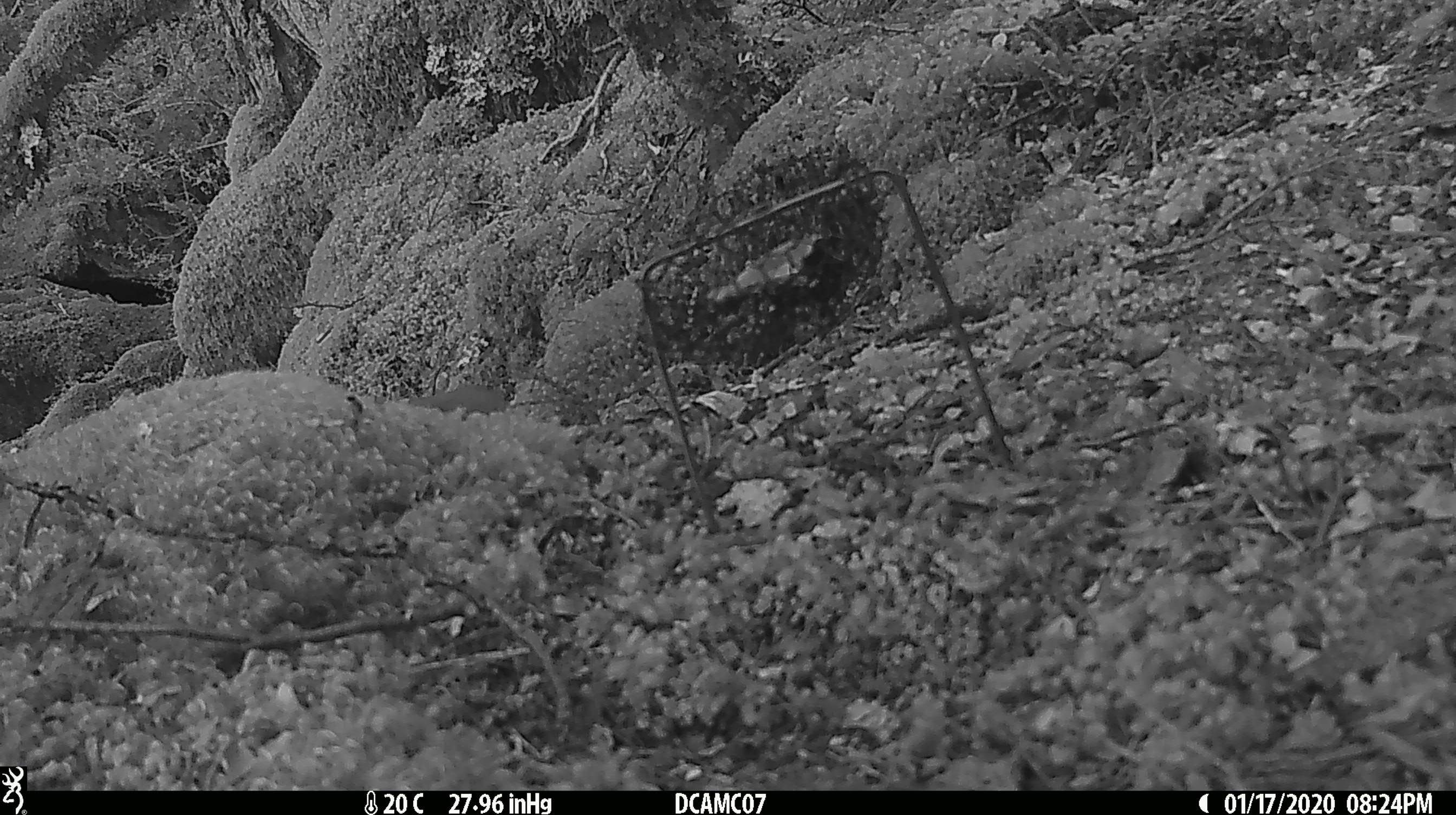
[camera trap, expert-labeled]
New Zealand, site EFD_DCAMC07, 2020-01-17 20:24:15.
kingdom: Animalia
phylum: Chordata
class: Mammalia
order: Carnivora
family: Mustelidae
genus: Mustela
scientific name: Mustela erminea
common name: stoat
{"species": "stoat (Mustela erminea)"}